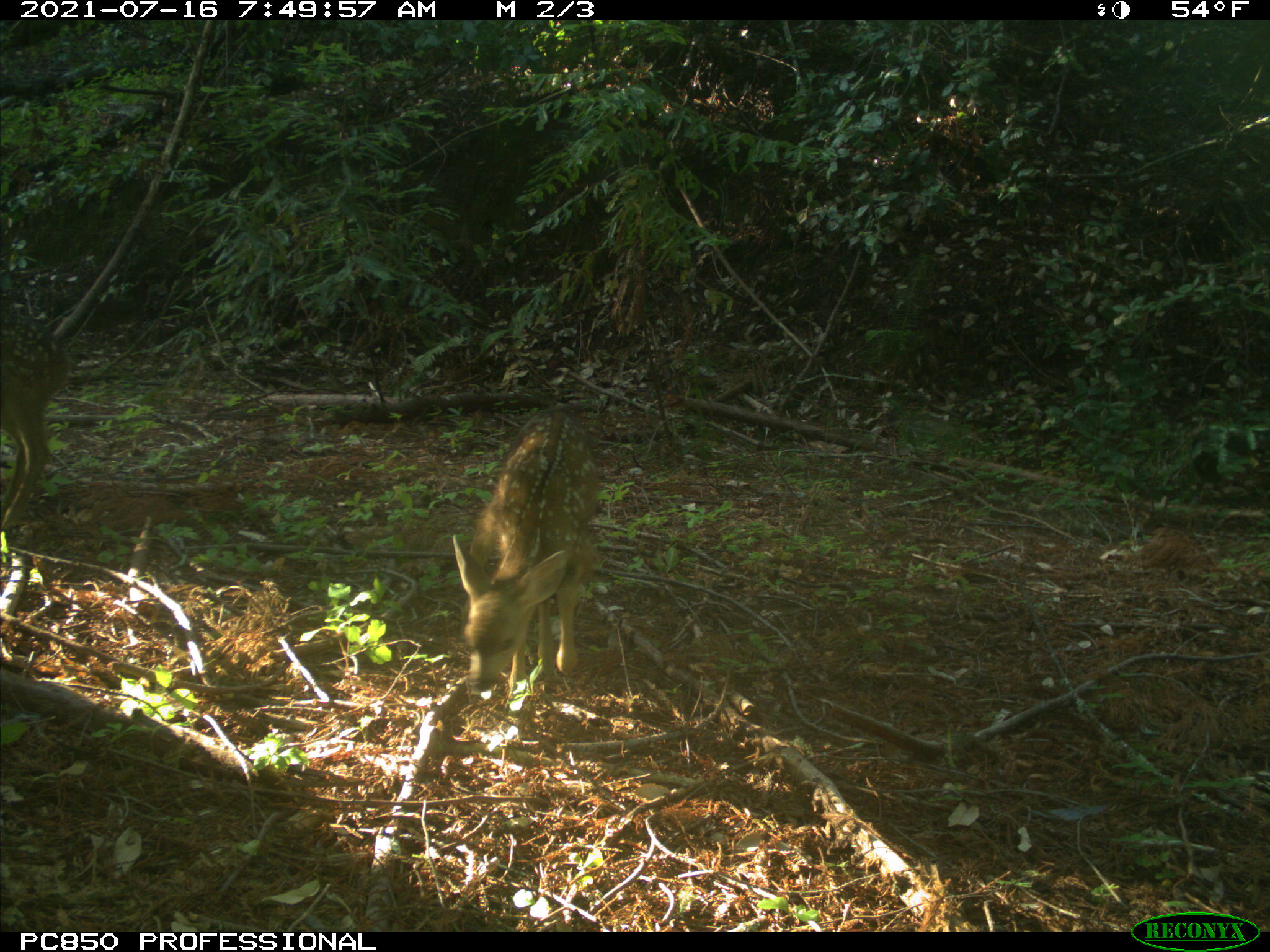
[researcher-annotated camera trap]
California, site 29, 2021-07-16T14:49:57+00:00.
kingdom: Animalia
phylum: Chordata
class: Mammalia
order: Artiodactyla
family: Cervidae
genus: Odocoileus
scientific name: Odocoileus hemionus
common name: mule deer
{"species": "mule deer (Odocoileus hemionus)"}